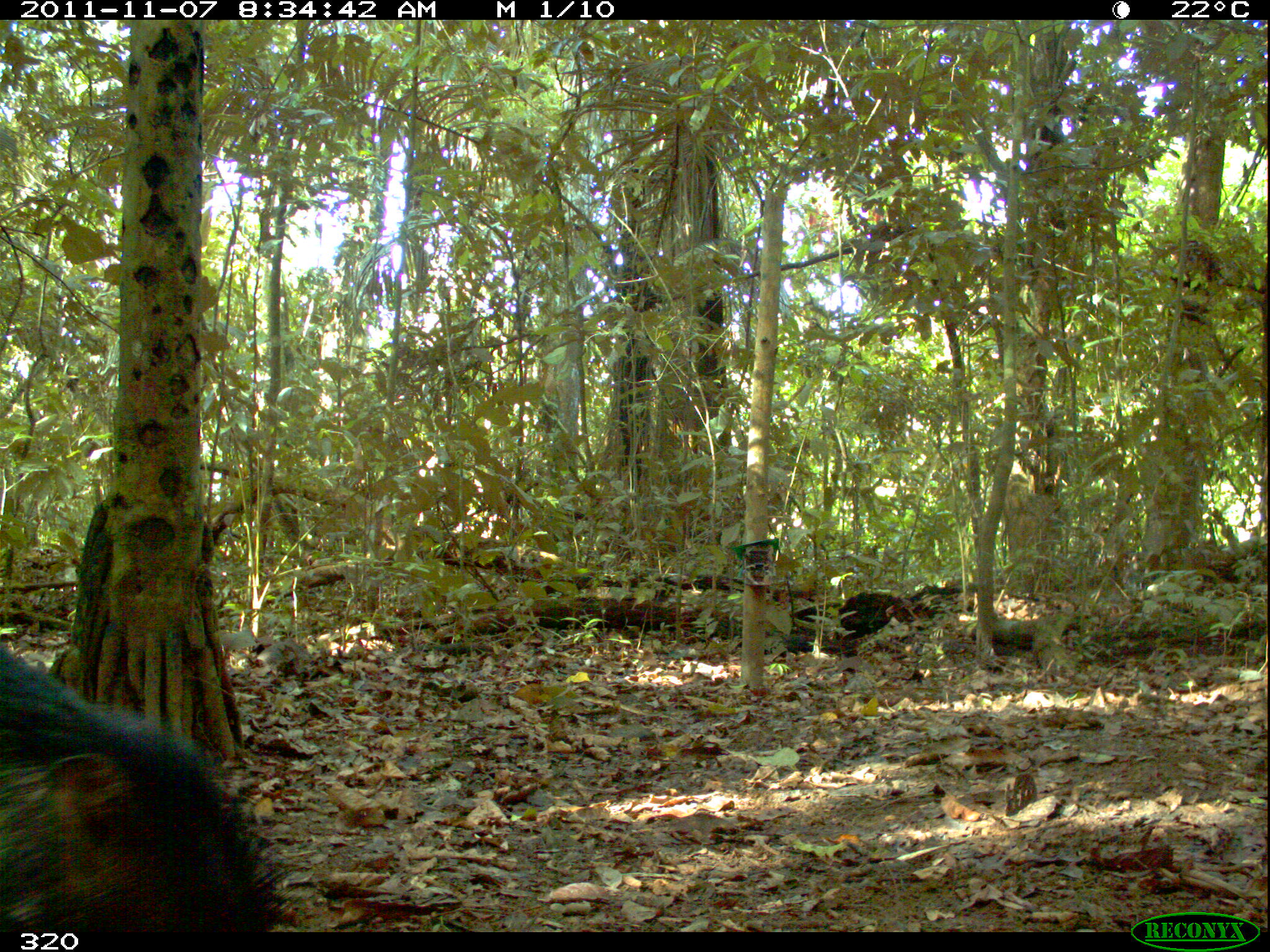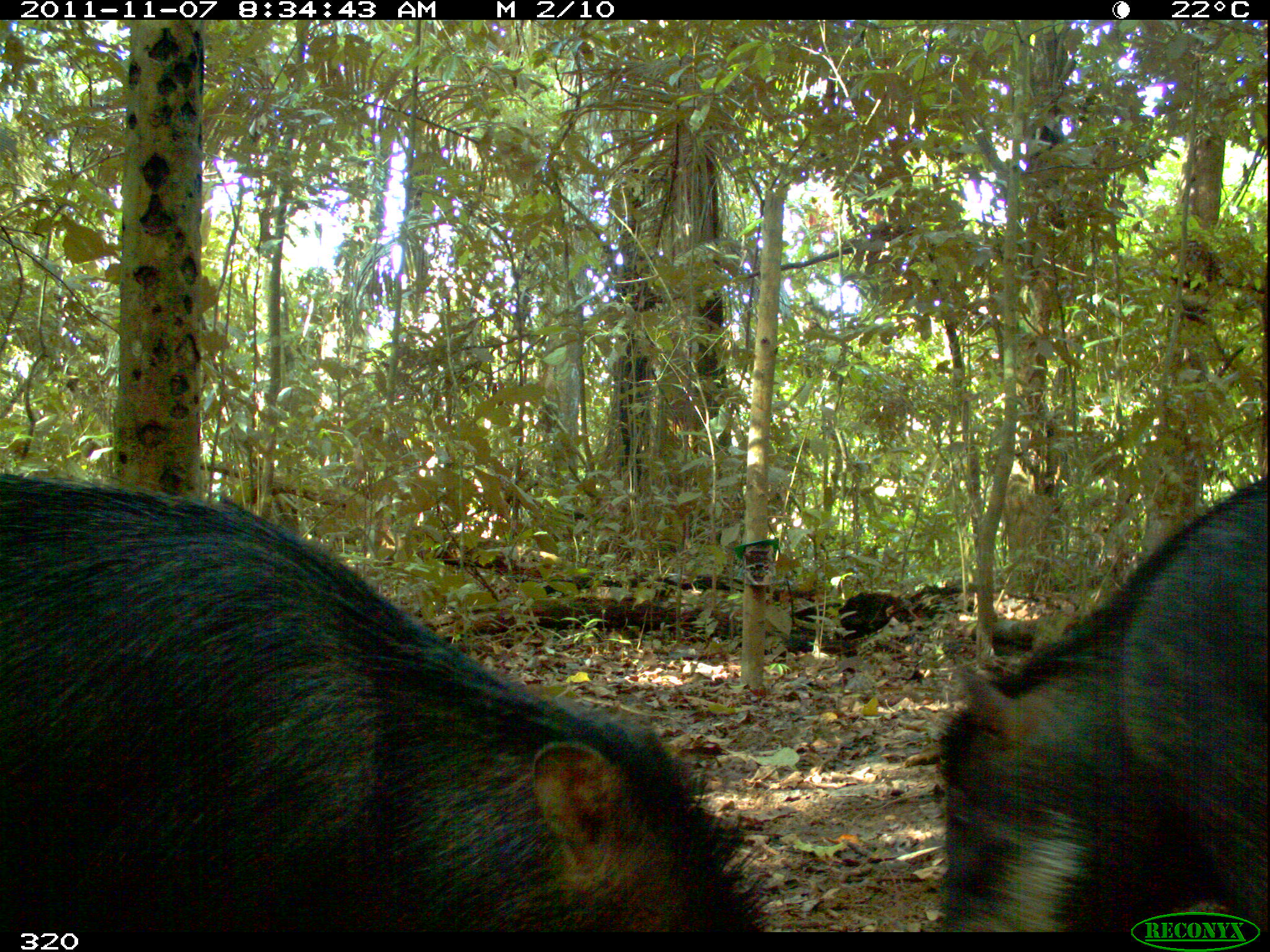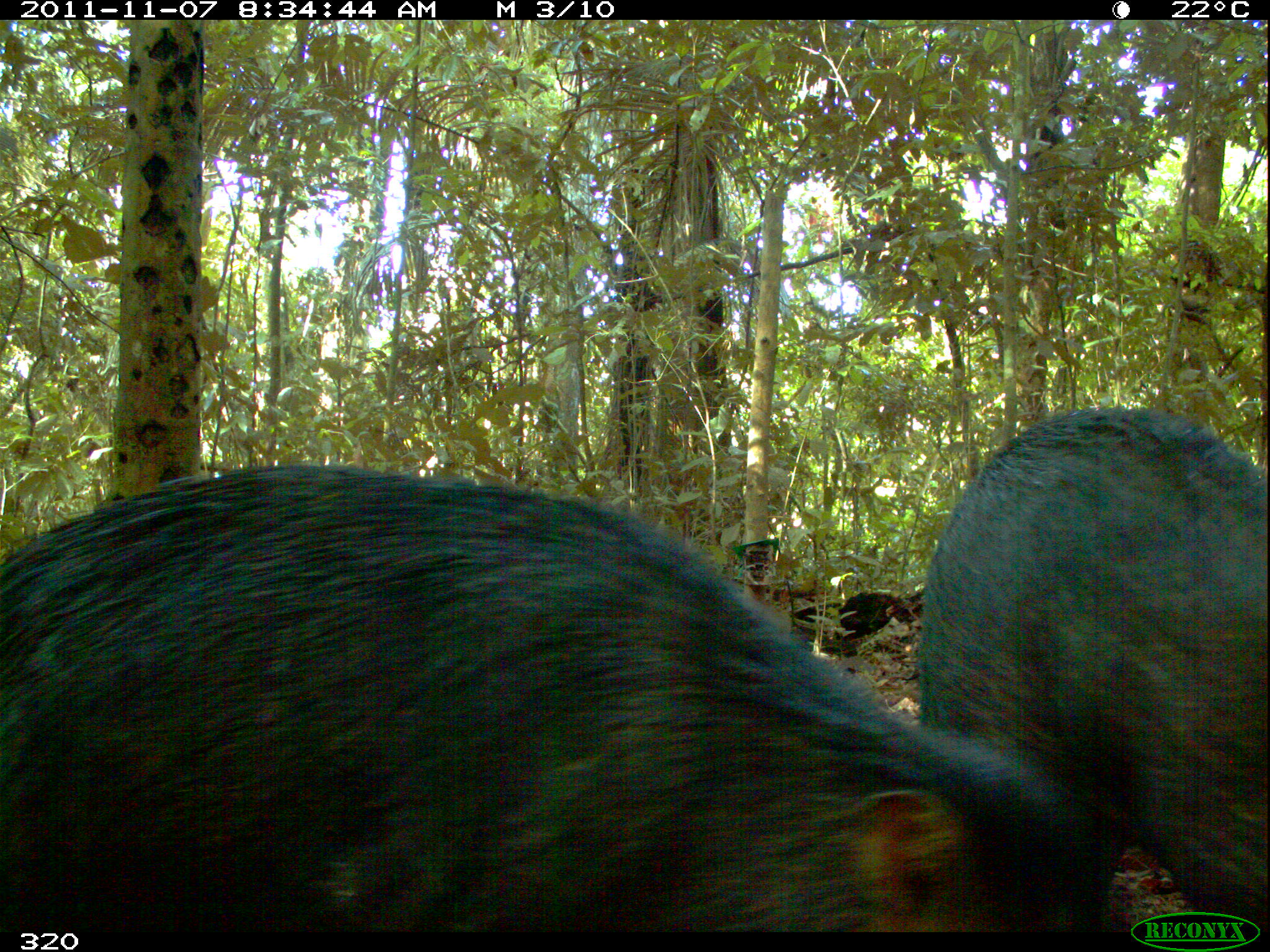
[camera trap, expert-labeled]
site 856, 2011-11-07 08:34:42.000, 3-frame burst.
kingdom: Animalia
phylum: Chordata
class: Mammalia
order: Artiodactyla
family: Tayassuidae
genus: Tayassu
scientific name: Tayassu pecari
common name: white-lipped peccary